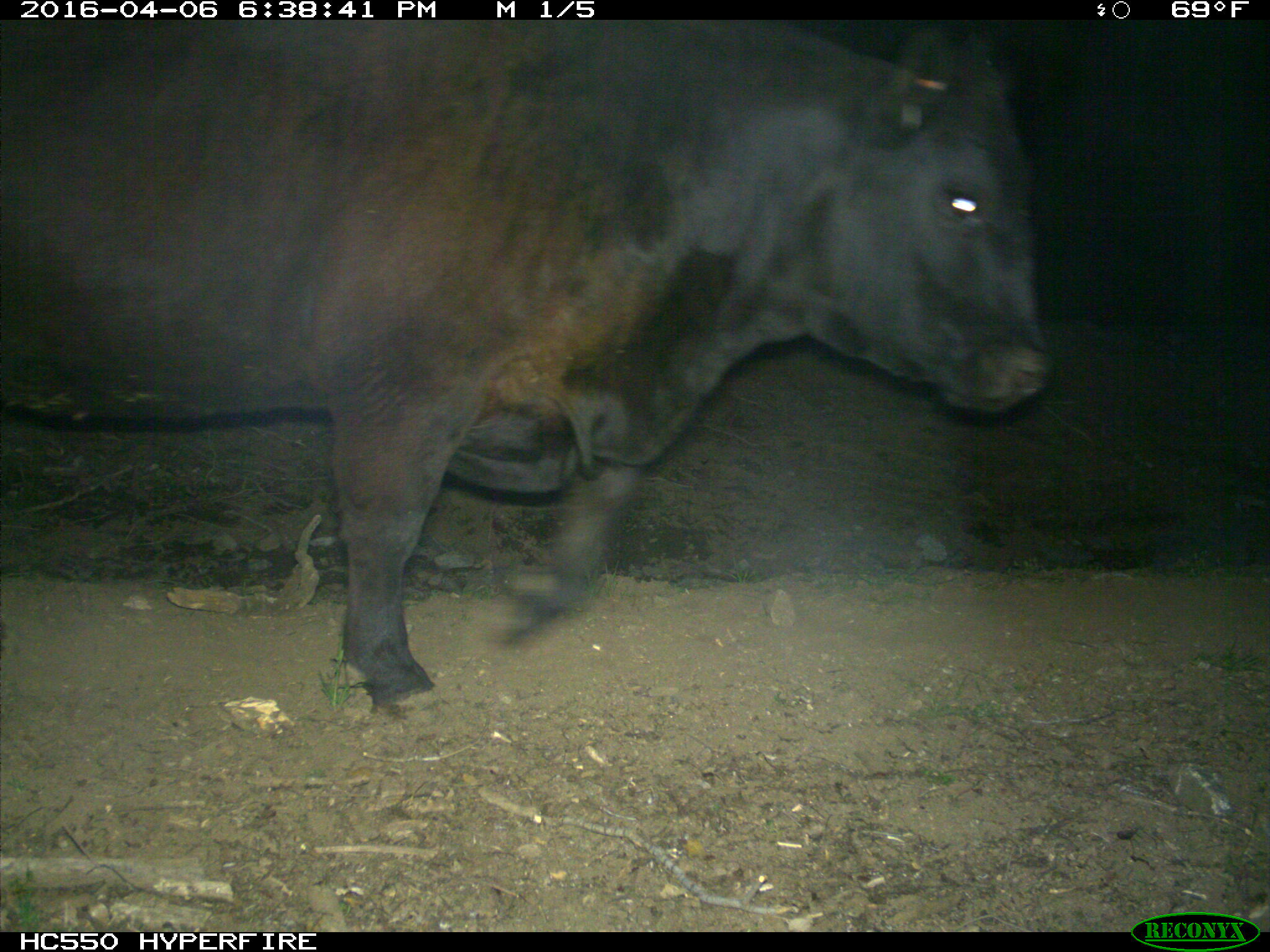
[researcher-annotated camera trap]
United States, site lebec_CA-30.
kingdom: Animalia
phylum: Chordata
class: Mammalia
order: Artiodactyla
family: Bovidae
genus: Bos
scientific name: Bos taurus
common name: domestic cow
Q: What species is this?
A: Bos taurus (domestic cow).